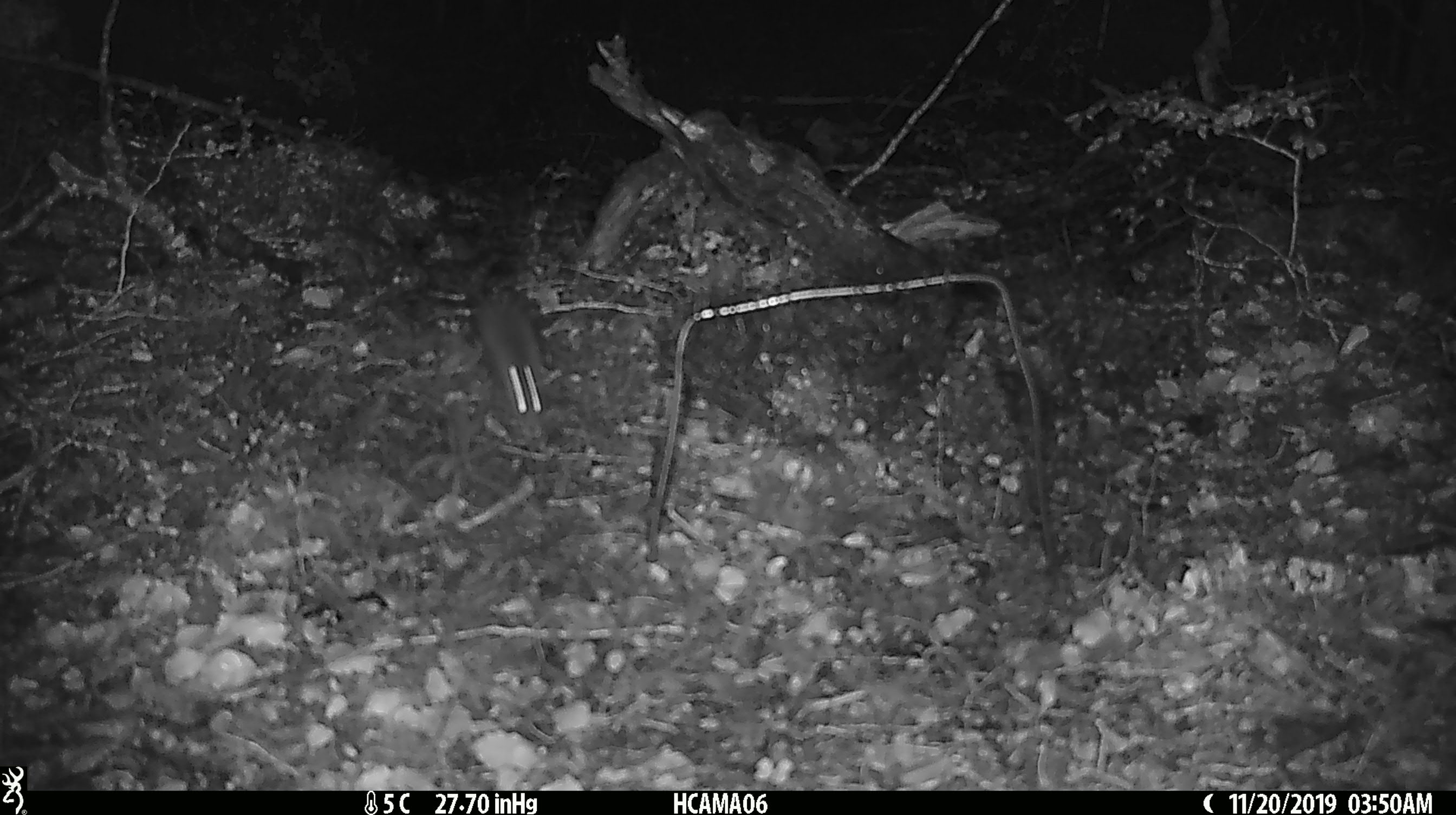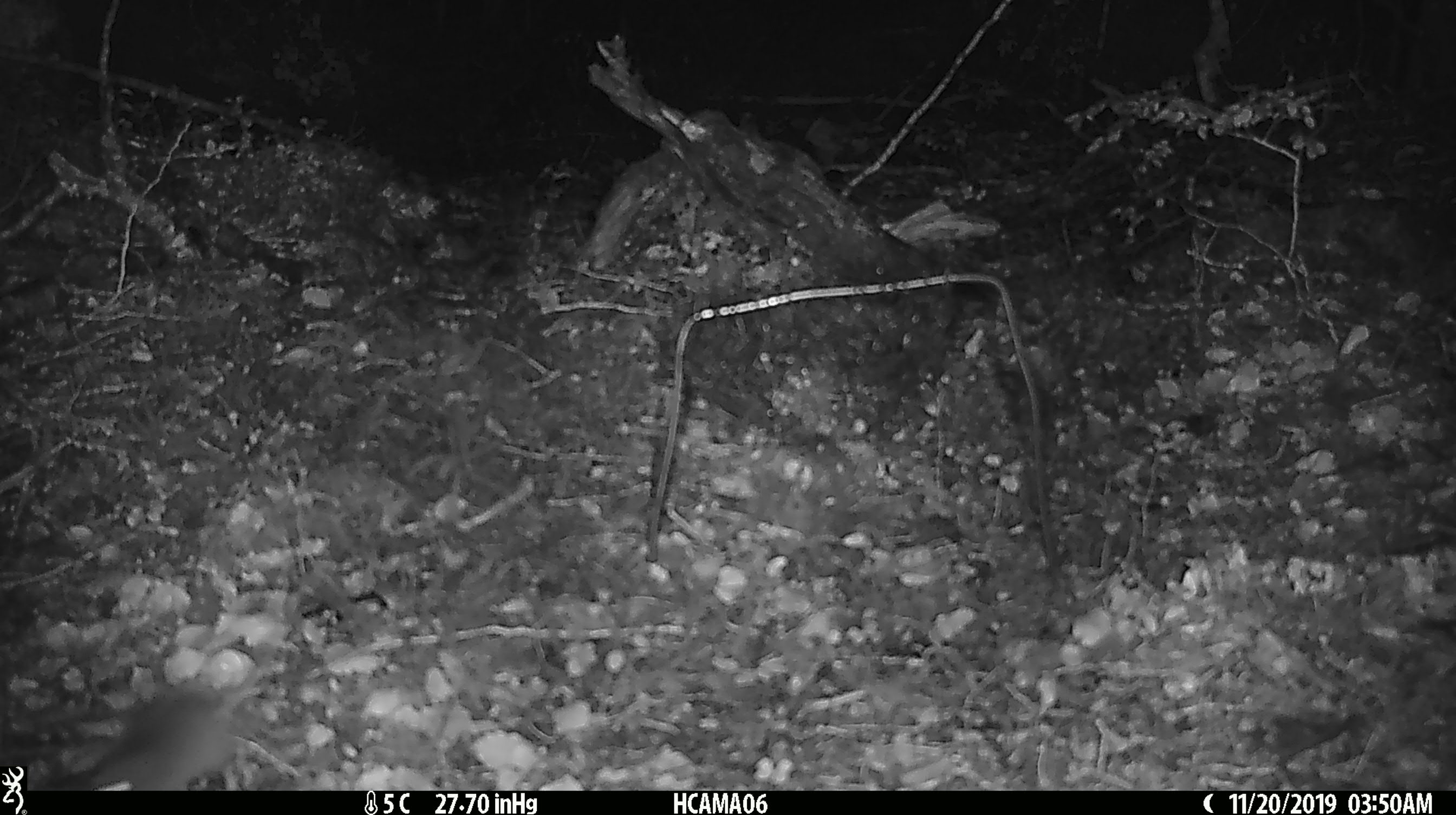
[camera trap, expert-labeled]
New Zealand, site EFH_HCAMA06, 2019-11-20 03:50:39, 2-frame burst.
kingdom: Animalia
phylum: Chordata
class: Mammalia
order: Rodentia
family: Muridae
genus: Mus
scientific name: Mus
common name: mouse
Mouse (Mus).